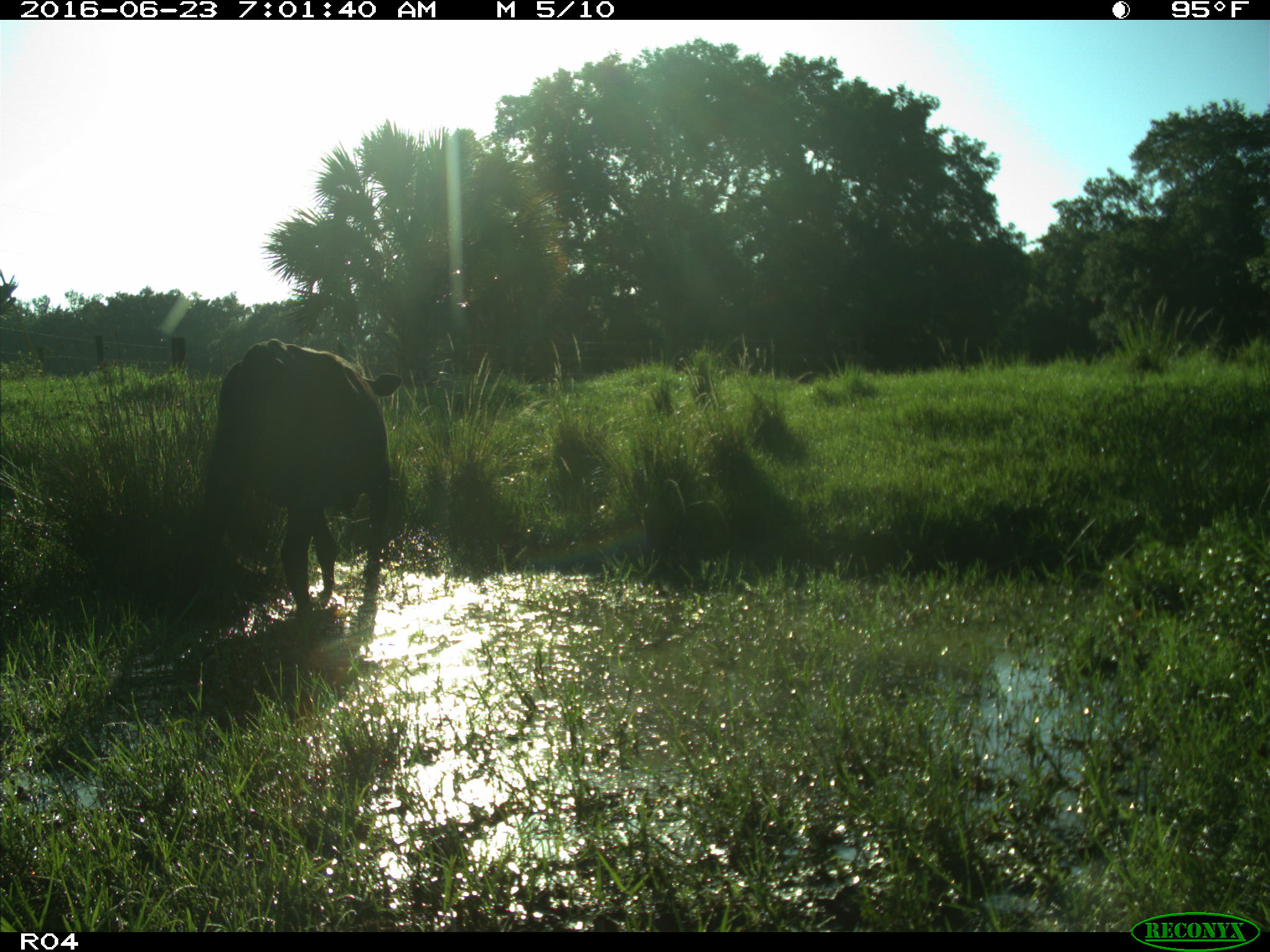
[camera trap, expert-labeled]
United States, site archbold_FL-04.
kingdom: Animalia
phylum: Chordata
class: Mammalia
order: Artiodactyla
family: Bovidae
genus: Bos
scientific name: Bos taurus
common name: domestic cow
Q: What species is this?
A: Bos taurus (domestic cow).